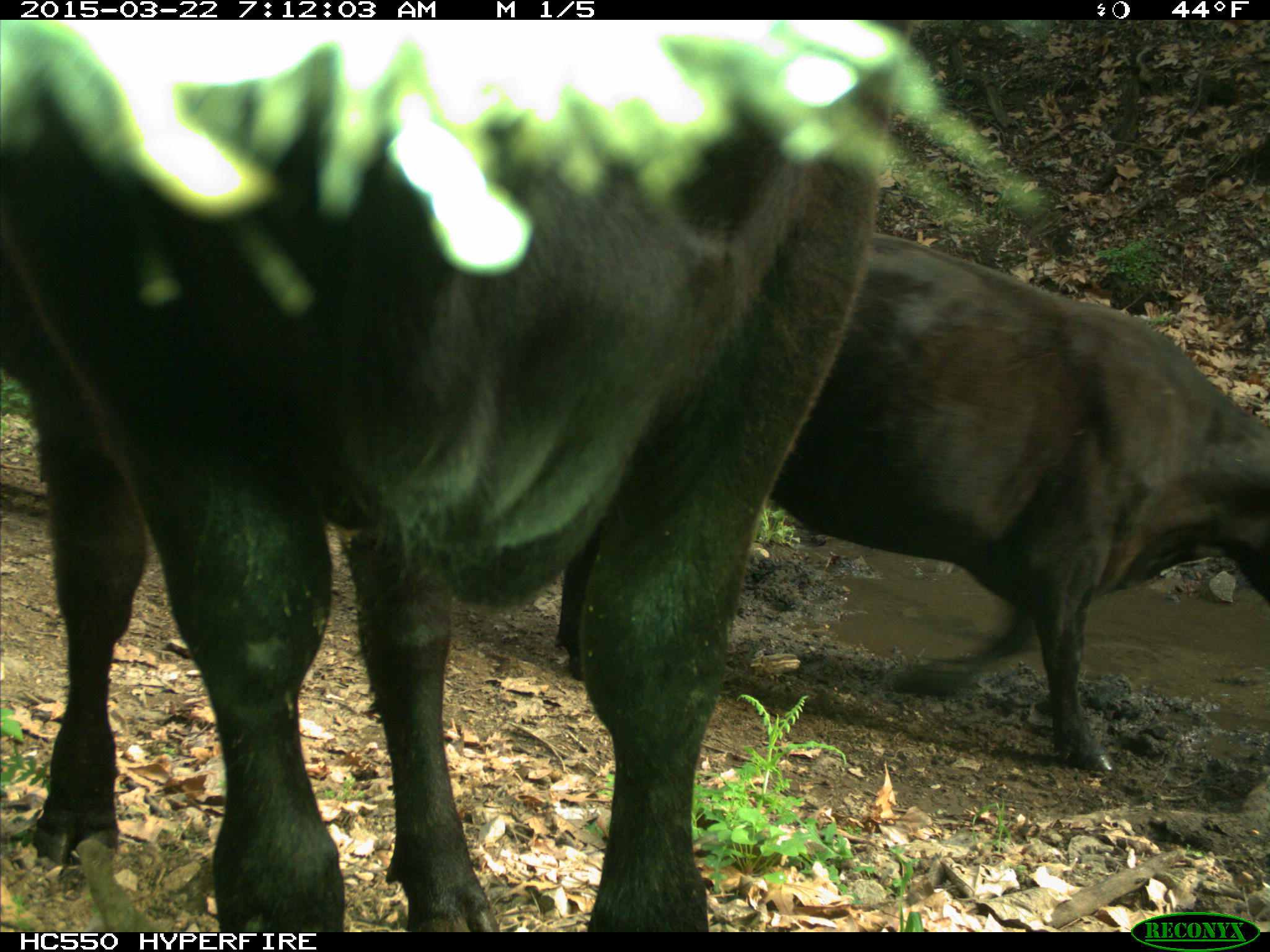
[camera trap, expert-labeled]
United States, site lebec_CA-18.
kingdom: Animalia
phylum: Chordata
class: Mammalia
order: Artiodactyla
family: Bovidae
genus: Bos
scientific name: Bos taurus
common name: domestic cow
Bos taurus (domestic cow).